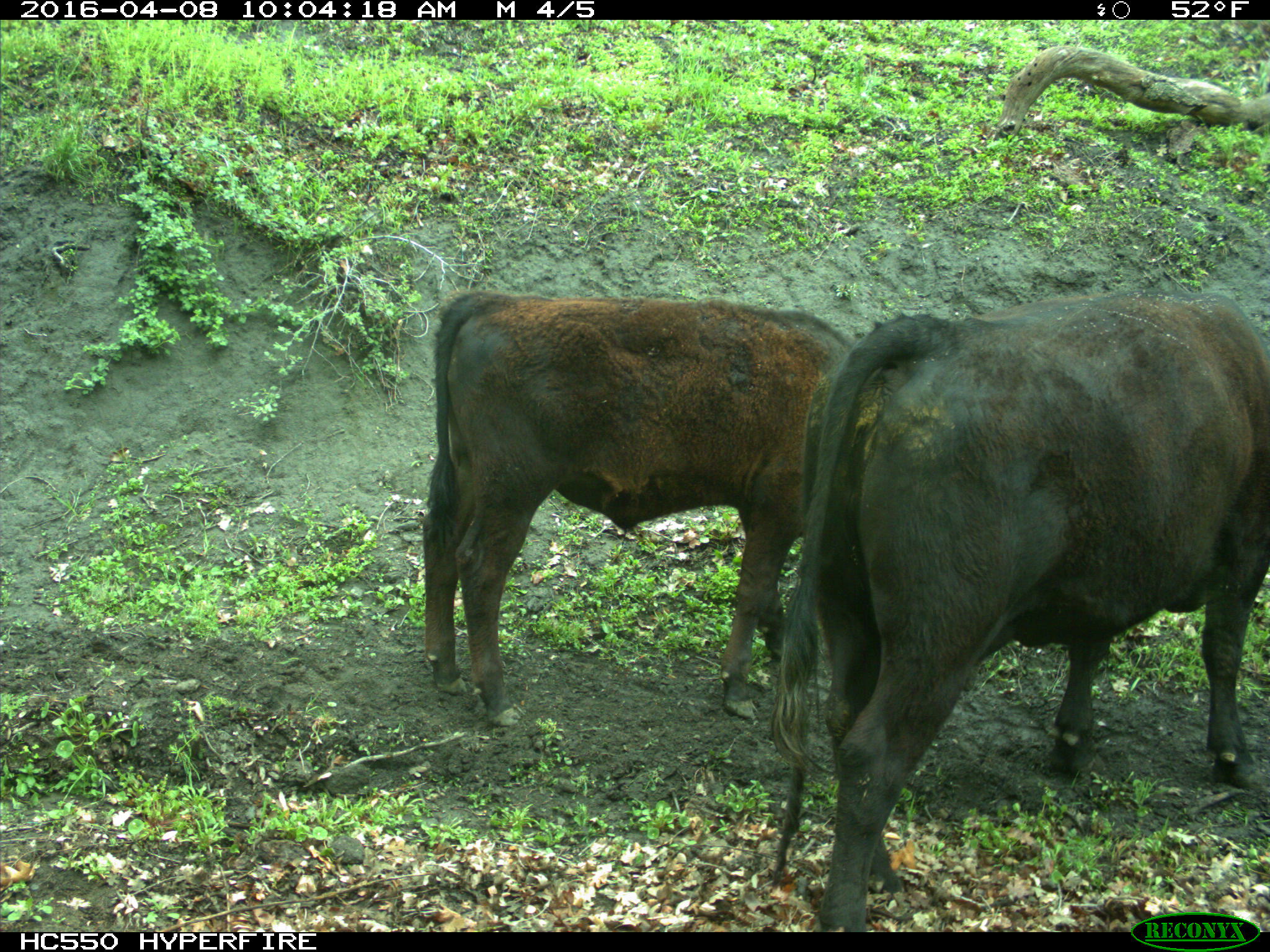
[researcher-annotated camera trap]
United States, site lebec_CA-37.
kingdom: Animalia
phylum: Chordata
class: Mammalia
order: Artiodactyla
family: Bovidae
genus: Bos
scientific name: Bos taurus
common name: domestic cow